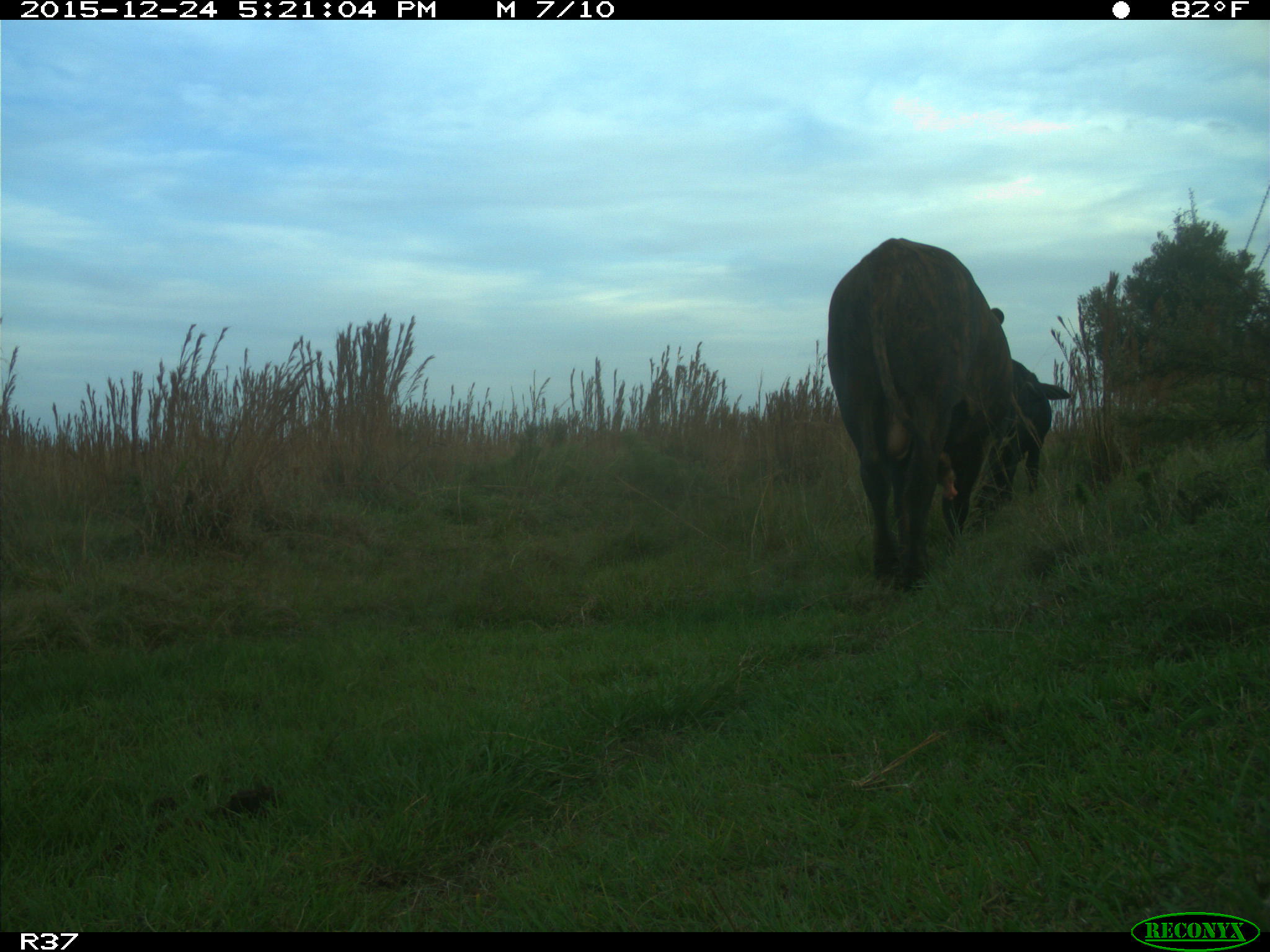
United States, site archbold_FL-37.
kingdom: Animalia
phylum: Chordata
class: Mammalia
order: Artiodactyla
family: Bovidae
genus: Bos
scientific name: Bos taurus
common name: domestic cow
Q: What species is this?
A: Bos taurus (domestic cow).